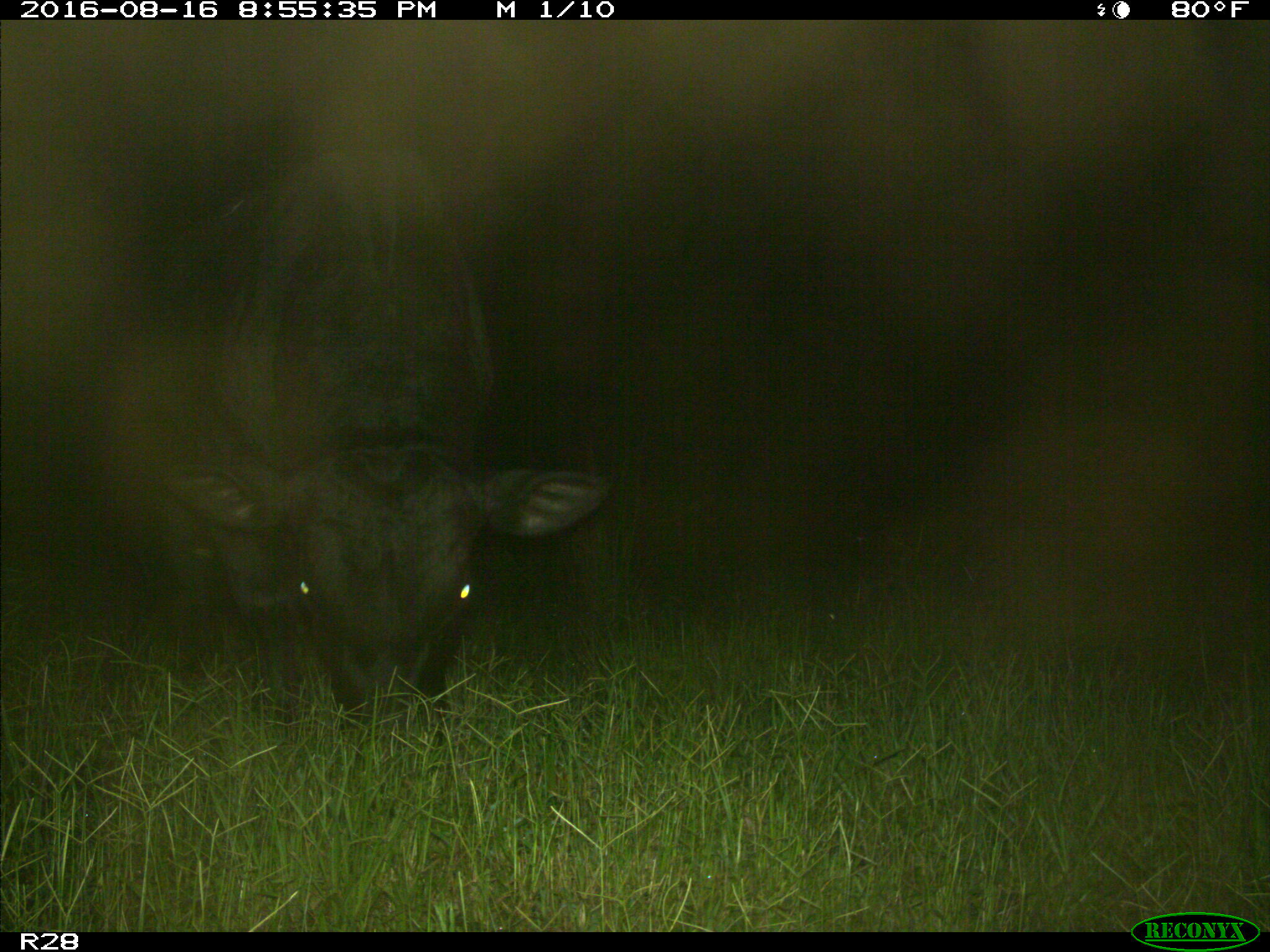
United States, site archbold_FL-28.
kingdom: Animalia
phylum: Chordata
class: Mammalia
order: Artiodactyla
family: Bovidae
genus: Bos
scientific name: Bos taurus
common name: domestic cow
Bos taurus (domestic cow).